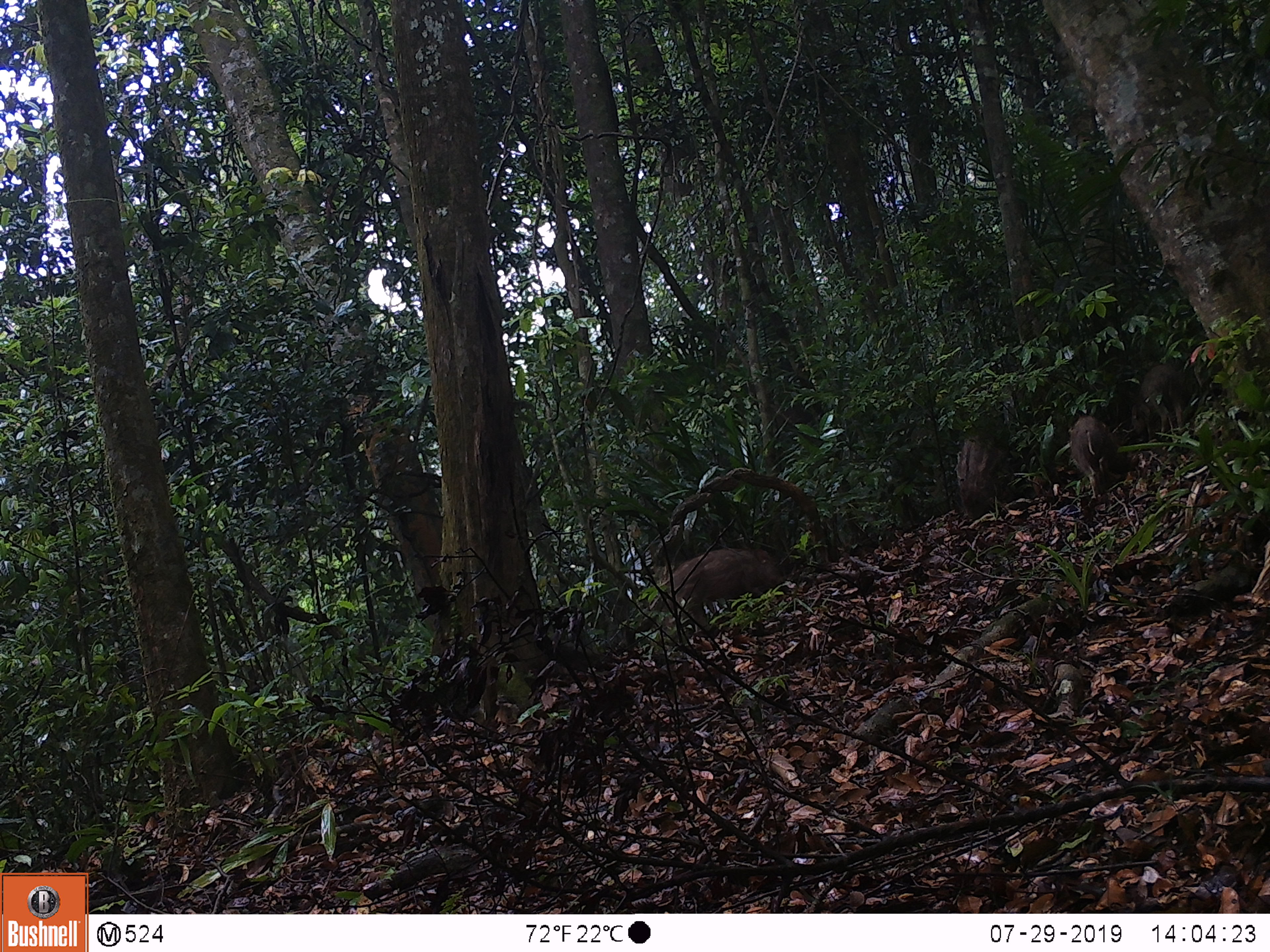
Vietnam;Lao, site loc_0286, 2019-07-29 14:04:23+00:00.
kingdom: Animalia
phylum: Chordata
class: Mammalia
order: Artiodactyla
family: Suidae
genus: Sus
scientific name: Sus scrofa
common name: eurasian wild pig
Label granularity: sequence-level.